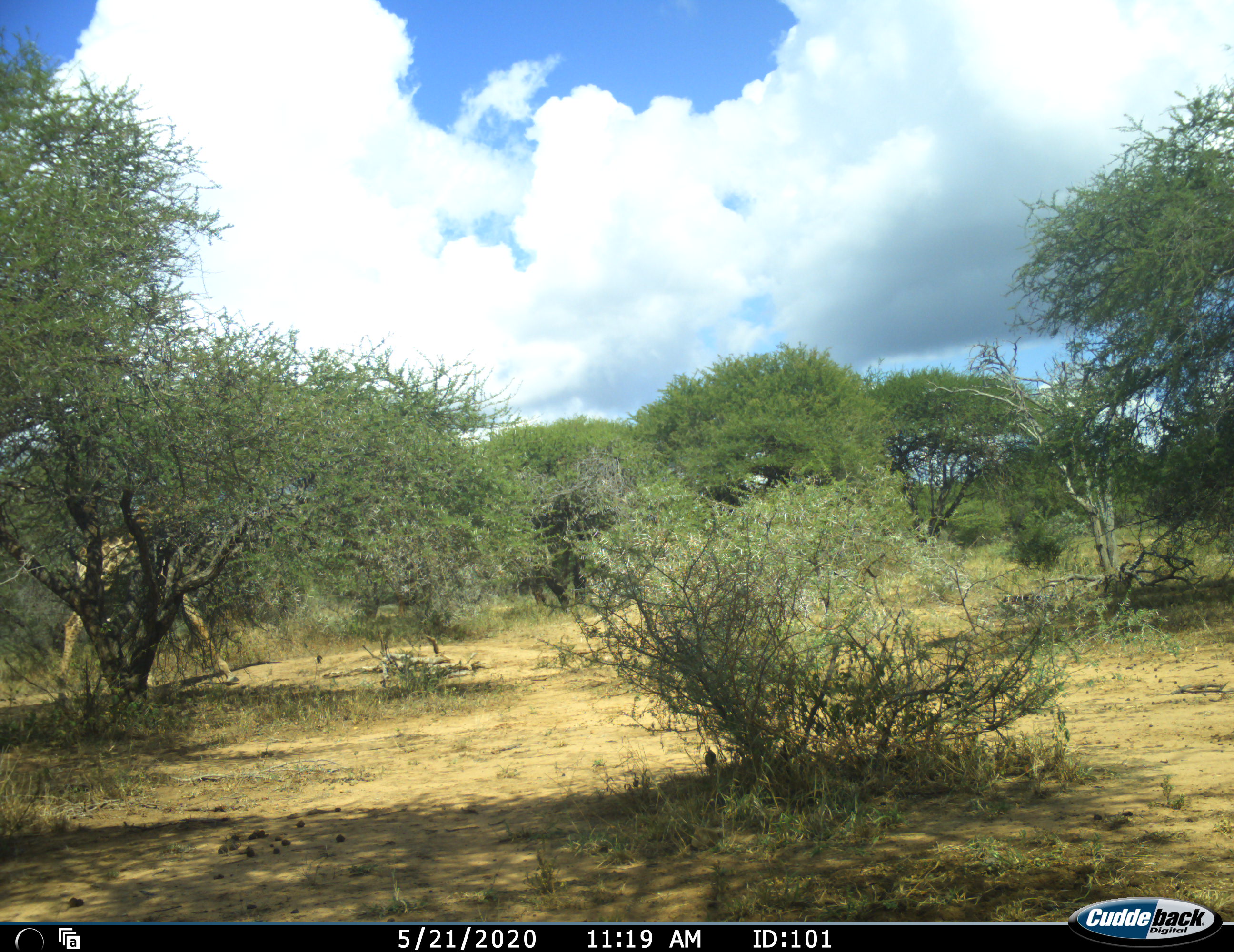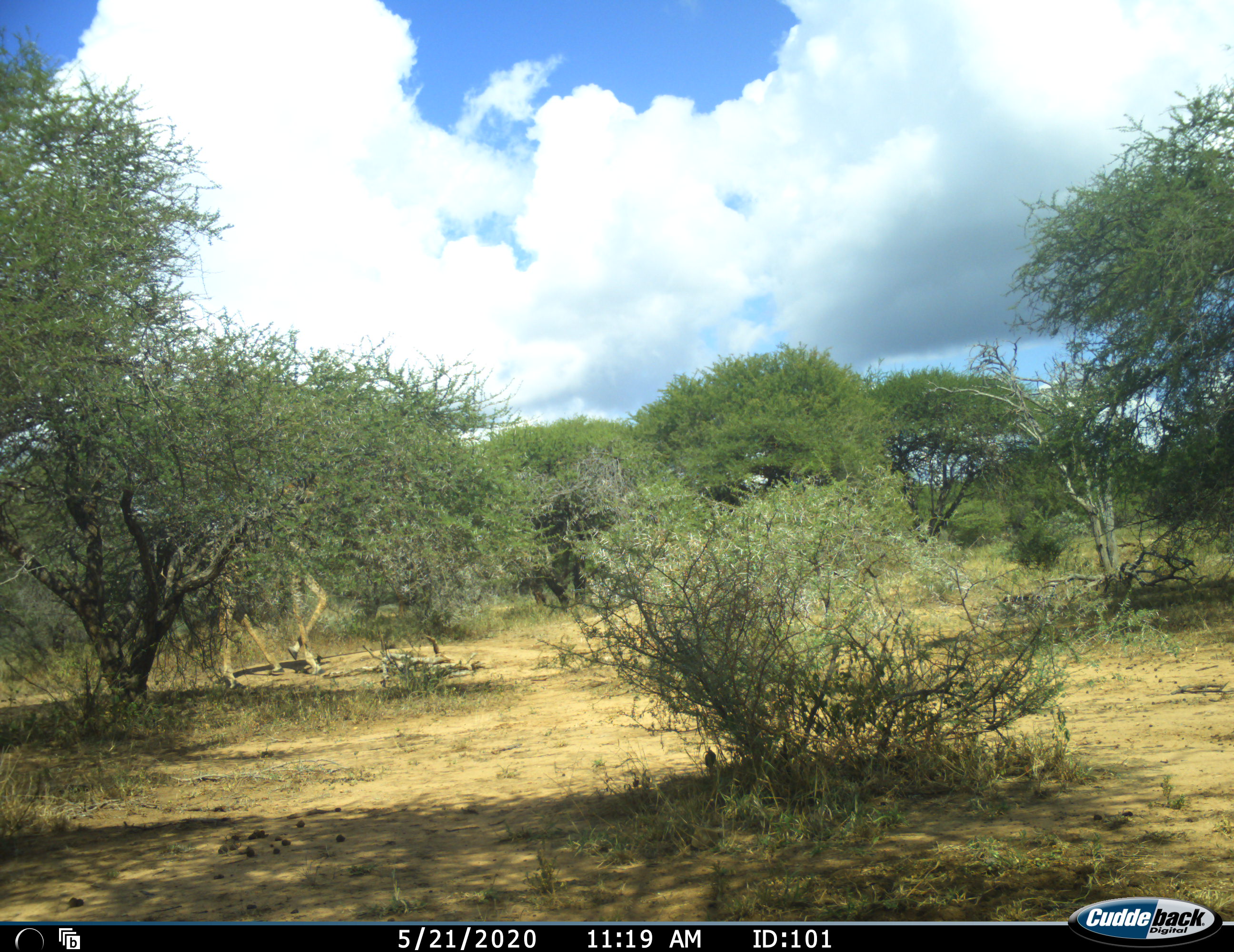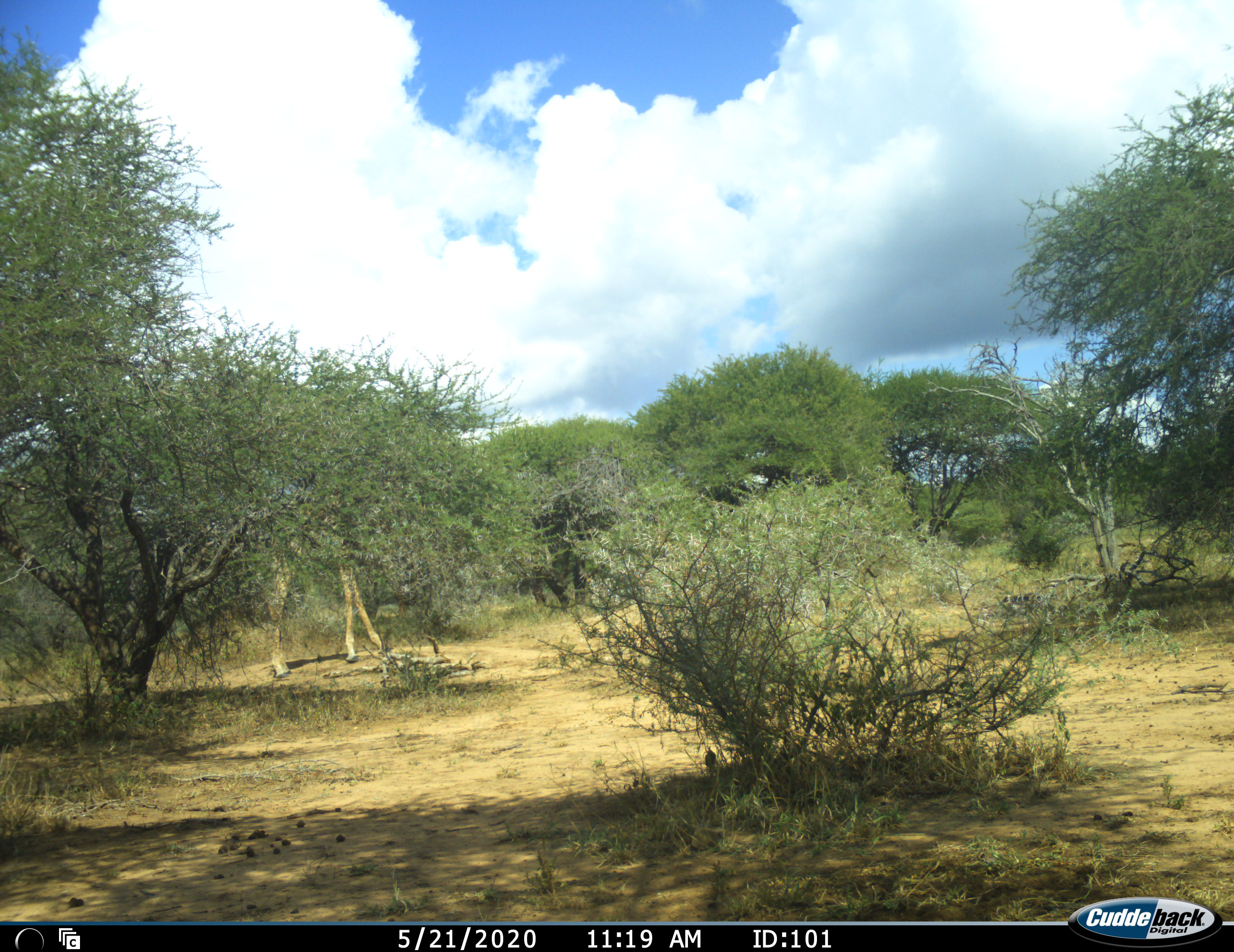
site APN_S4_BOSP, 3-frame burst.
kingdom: Animalia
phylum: Chordata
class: Mammalia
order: Artiodactyla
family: Giraffidae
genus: Giraffa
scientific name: Giraffa camelopardalis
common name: giraffe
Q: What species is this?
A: Giraffe (Giraffa camelopardalis).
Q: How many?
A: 1.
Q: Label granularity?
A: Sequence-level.